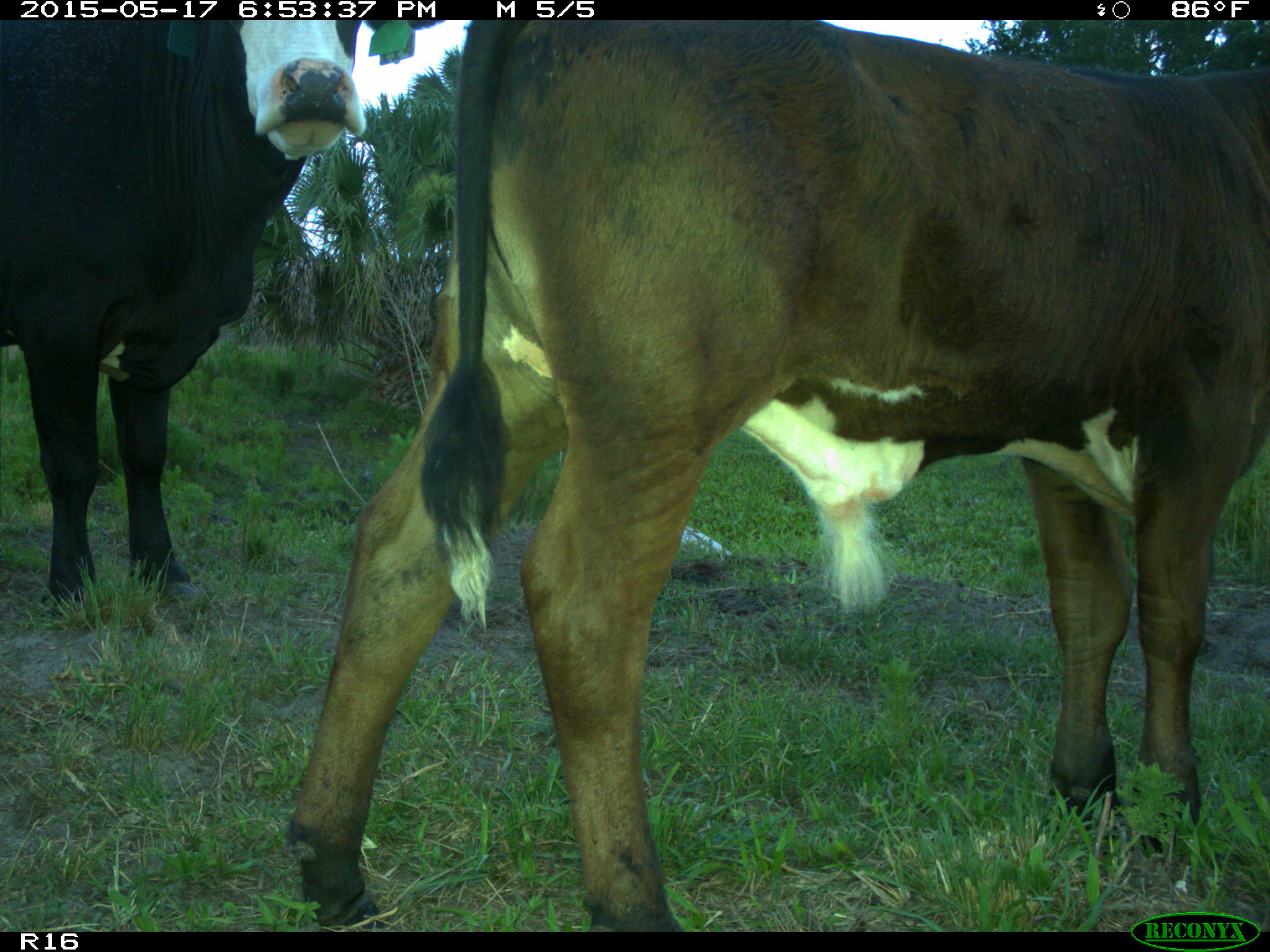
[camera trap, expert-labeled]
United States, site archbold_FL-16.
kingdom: Animalia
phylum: Chordata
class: Mammalia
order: Artiodactyla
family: Bovidae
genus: Bos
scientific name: Bos taurus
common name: domestic cow